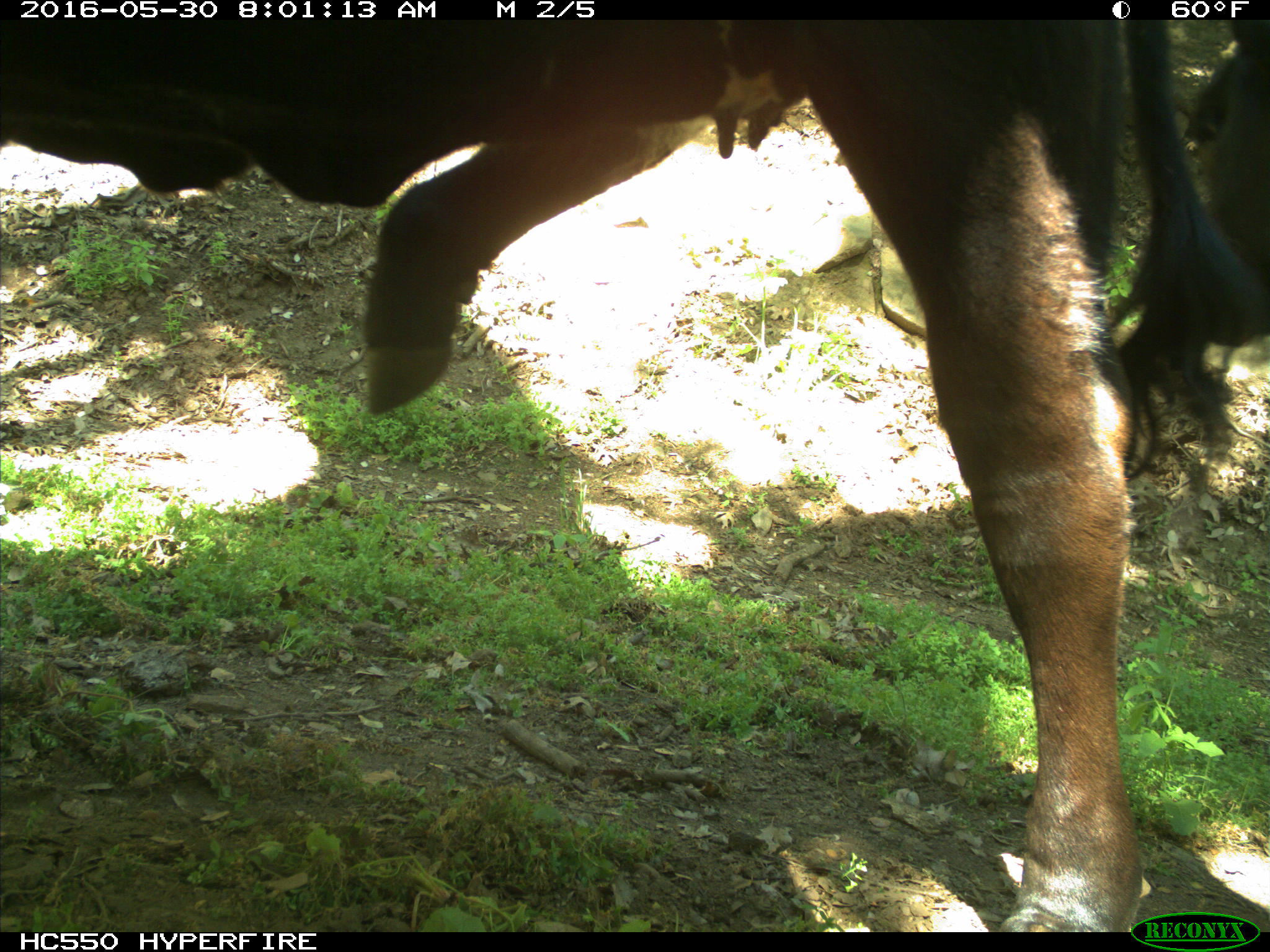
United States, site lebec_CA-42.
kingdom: Animalia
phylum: Chordata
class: Mammalia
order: Artiodactyla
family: Bovidae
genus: Bos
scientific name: Bos taurus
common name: domestic cow